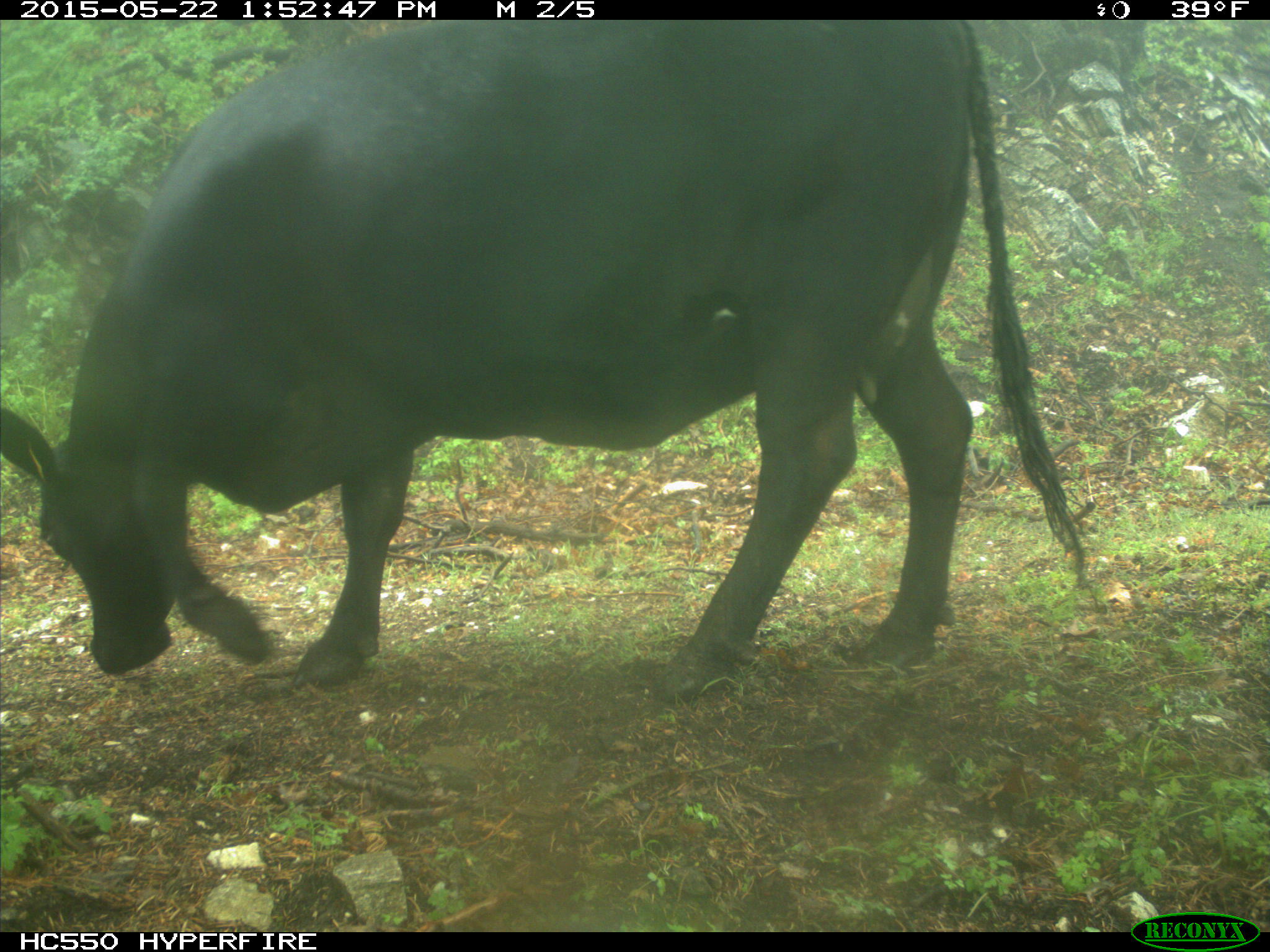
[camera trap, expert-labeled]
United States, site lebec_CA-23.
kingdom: Animalia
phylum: Chordata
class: Mammalia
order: Artiodactyla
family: Bovidae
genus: Bos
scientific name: Bos taurus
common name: domestic cow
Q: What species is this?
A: Bos taurus (domestic cow).